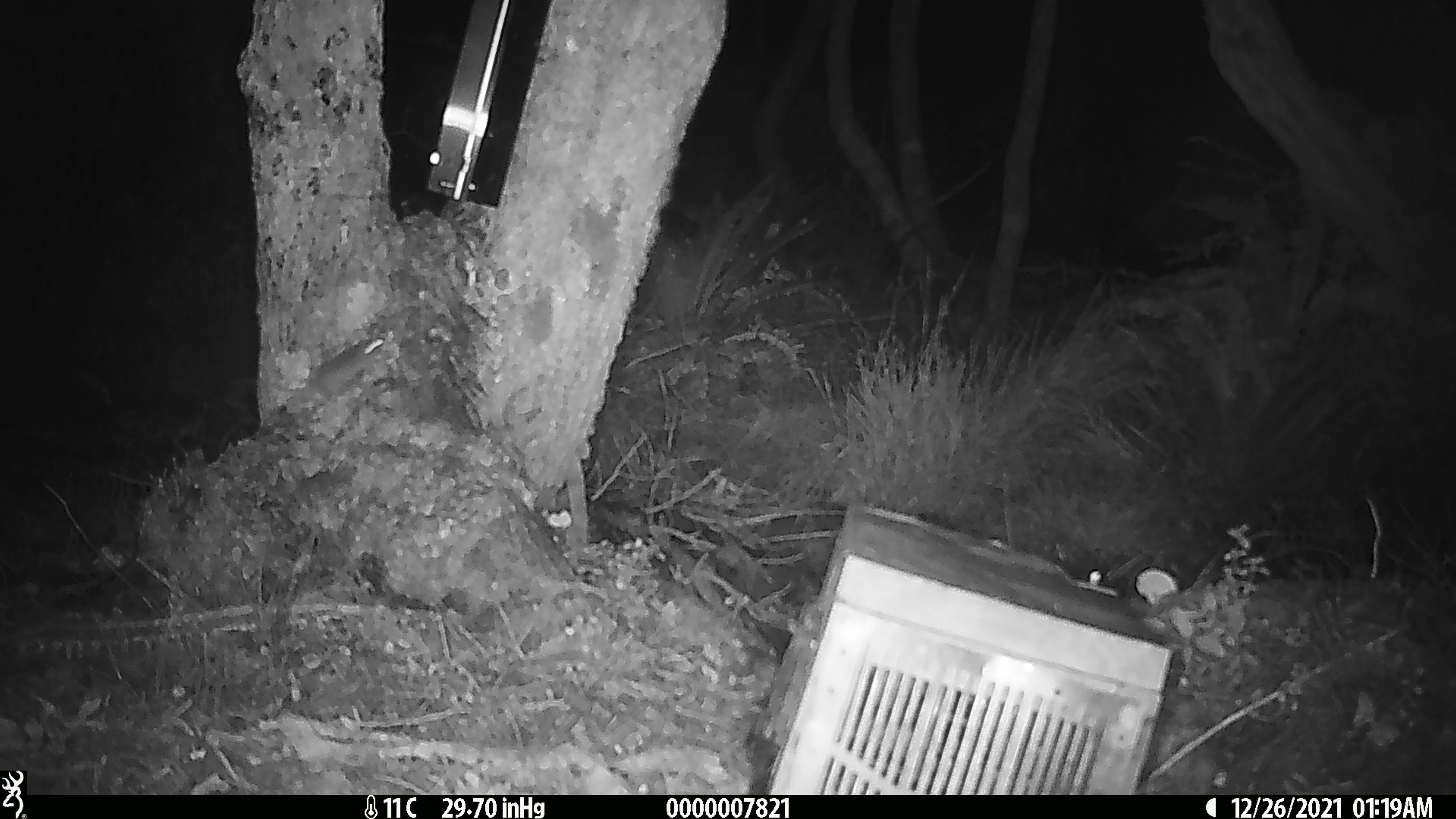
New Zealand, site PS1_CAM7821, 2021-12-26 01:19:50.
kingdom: Animalia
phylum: Chordata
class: Mammalia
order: Rodentia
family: Muridae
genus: Mus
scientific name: Mus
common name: mouse